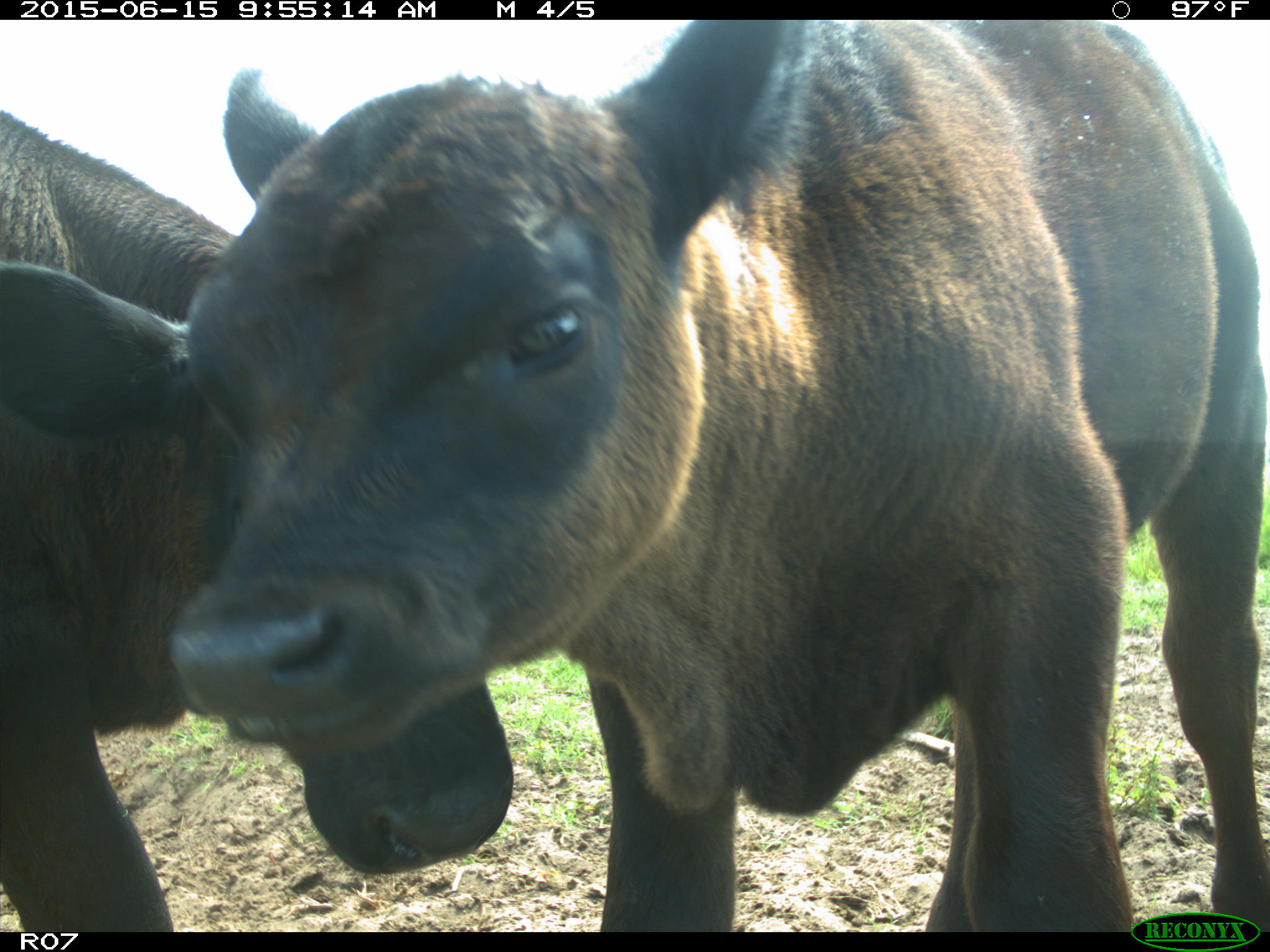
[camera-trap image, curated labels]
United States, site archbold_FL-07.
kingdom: Animalia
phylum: Chordata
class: Mammalia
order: Artiodactyla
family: Bovidae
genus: Bos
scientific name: Bos taurus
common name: domestic cow